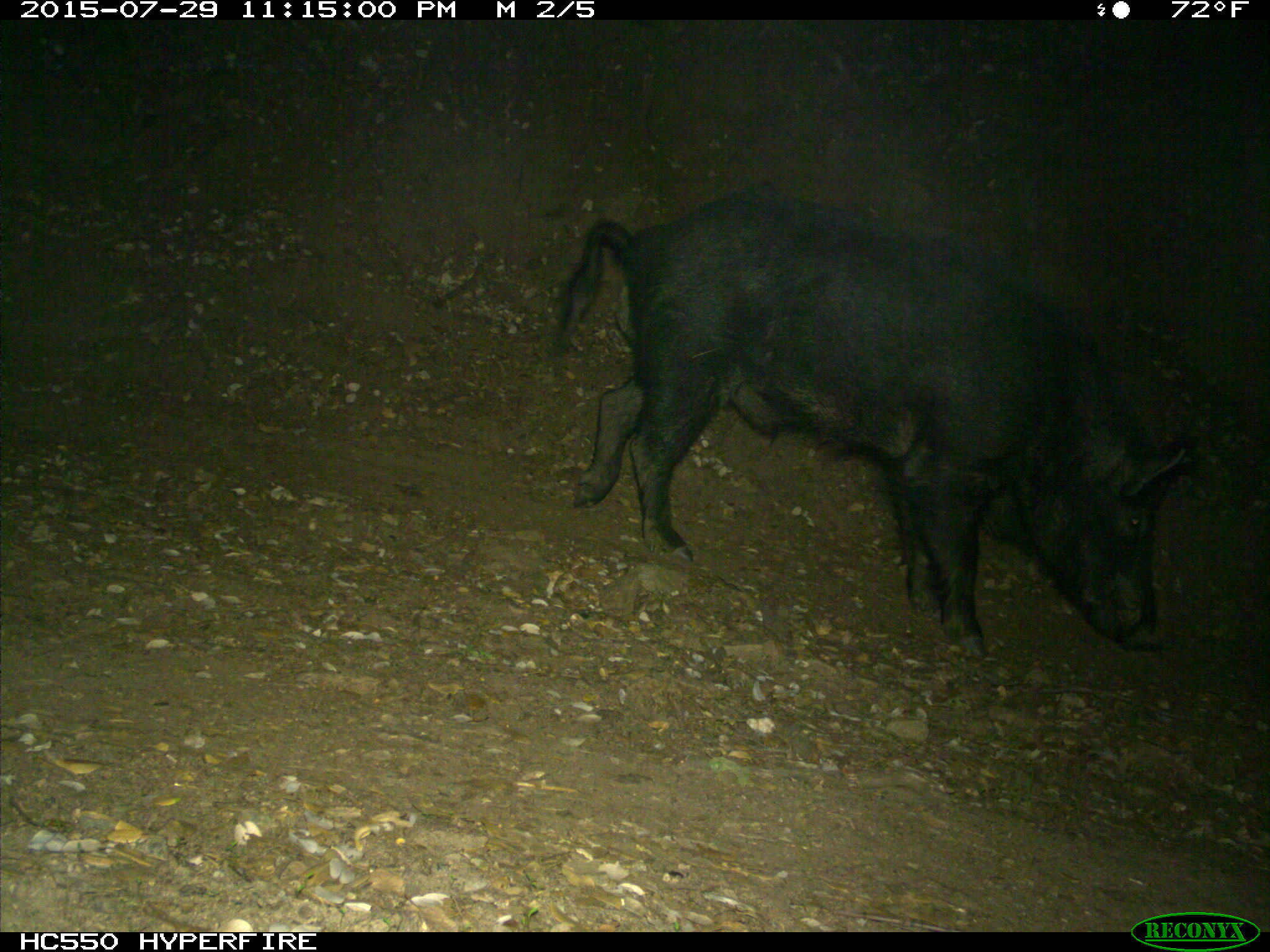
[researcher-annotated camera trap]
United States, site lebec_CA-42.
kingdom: Animalia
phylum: Chordata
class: Mammalia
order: Artiodactyla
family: Suidae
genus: Sus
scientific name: Sus scrofa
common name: wild boar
Sus scrofa (wild boar).